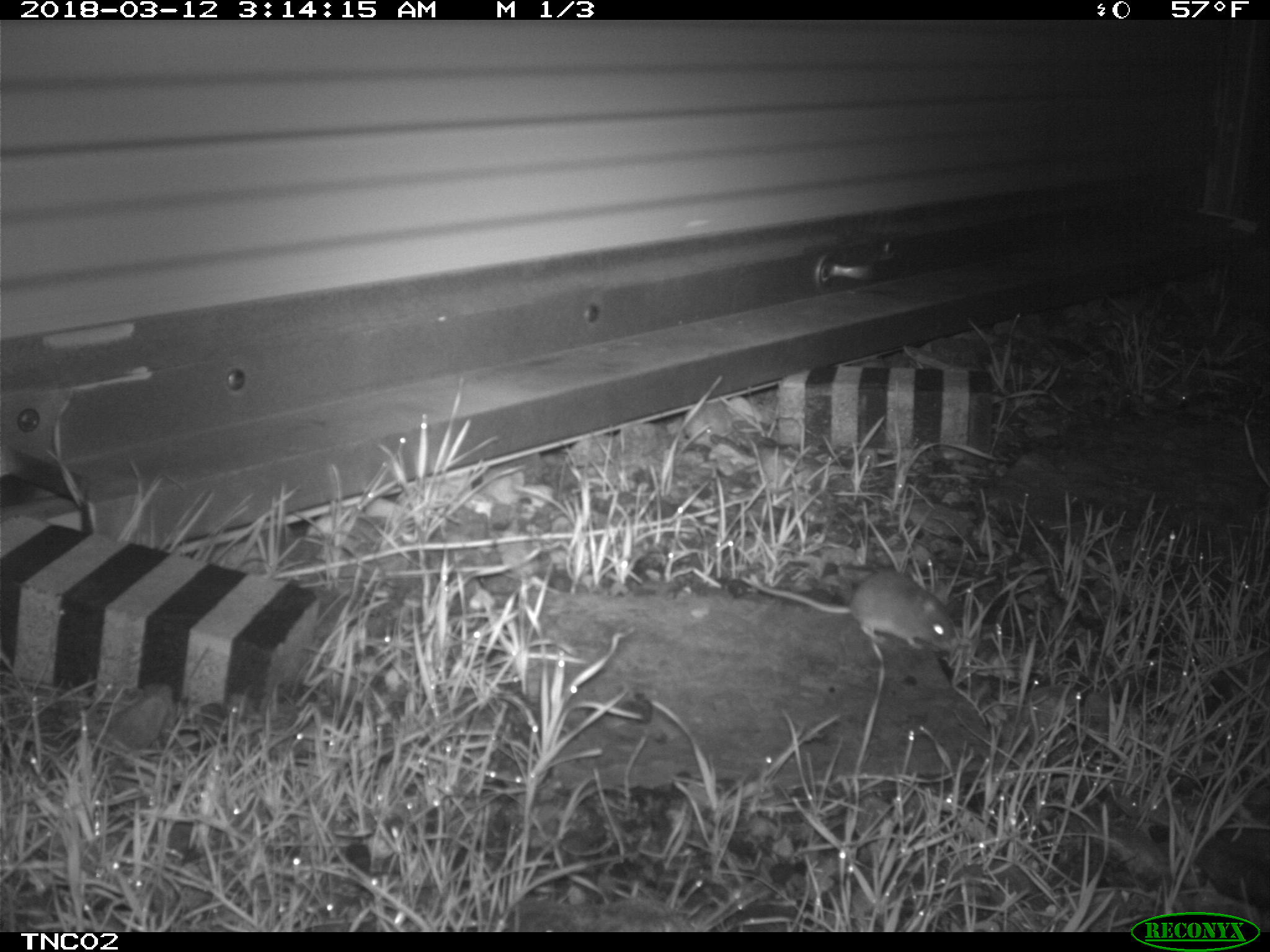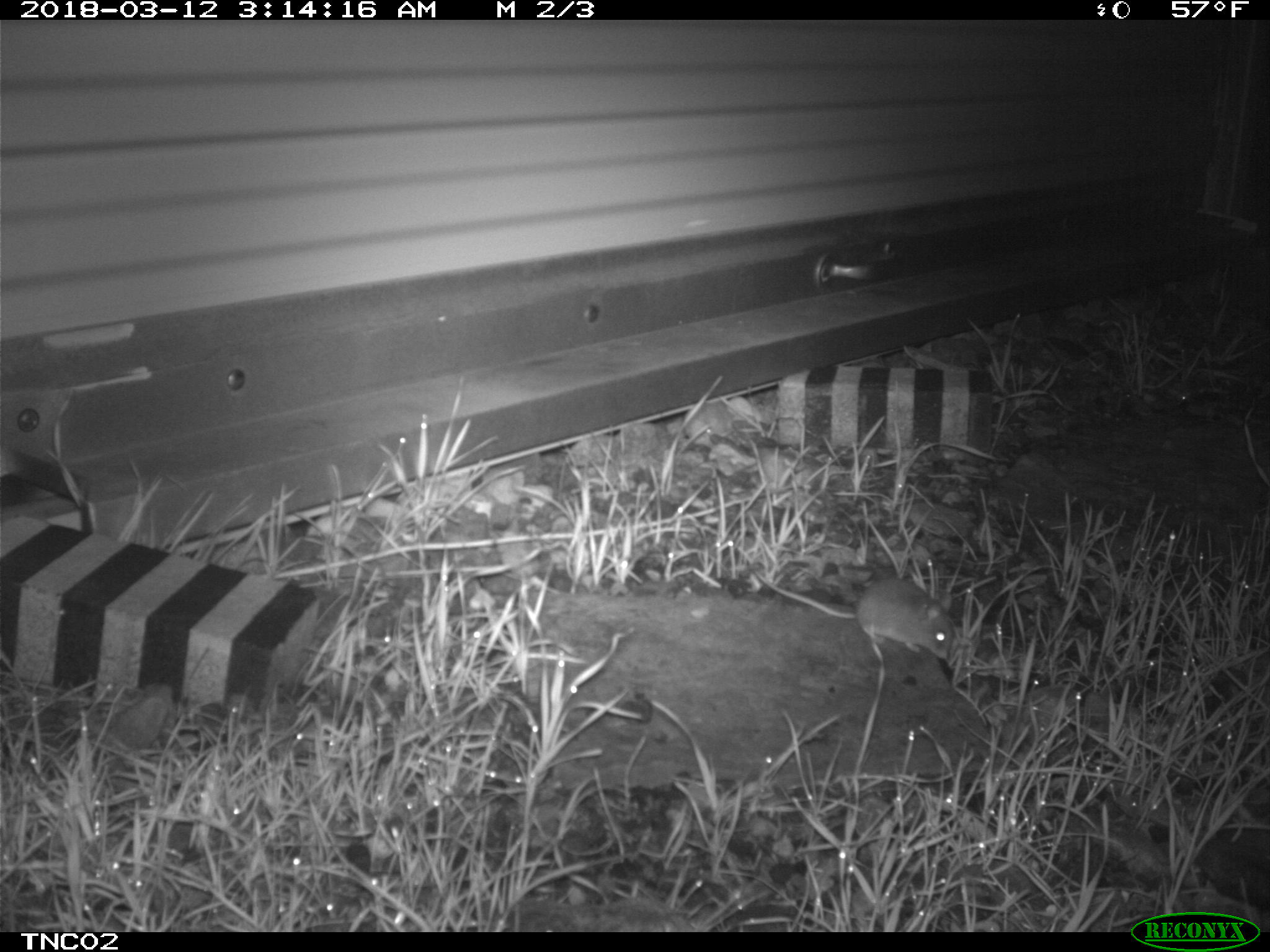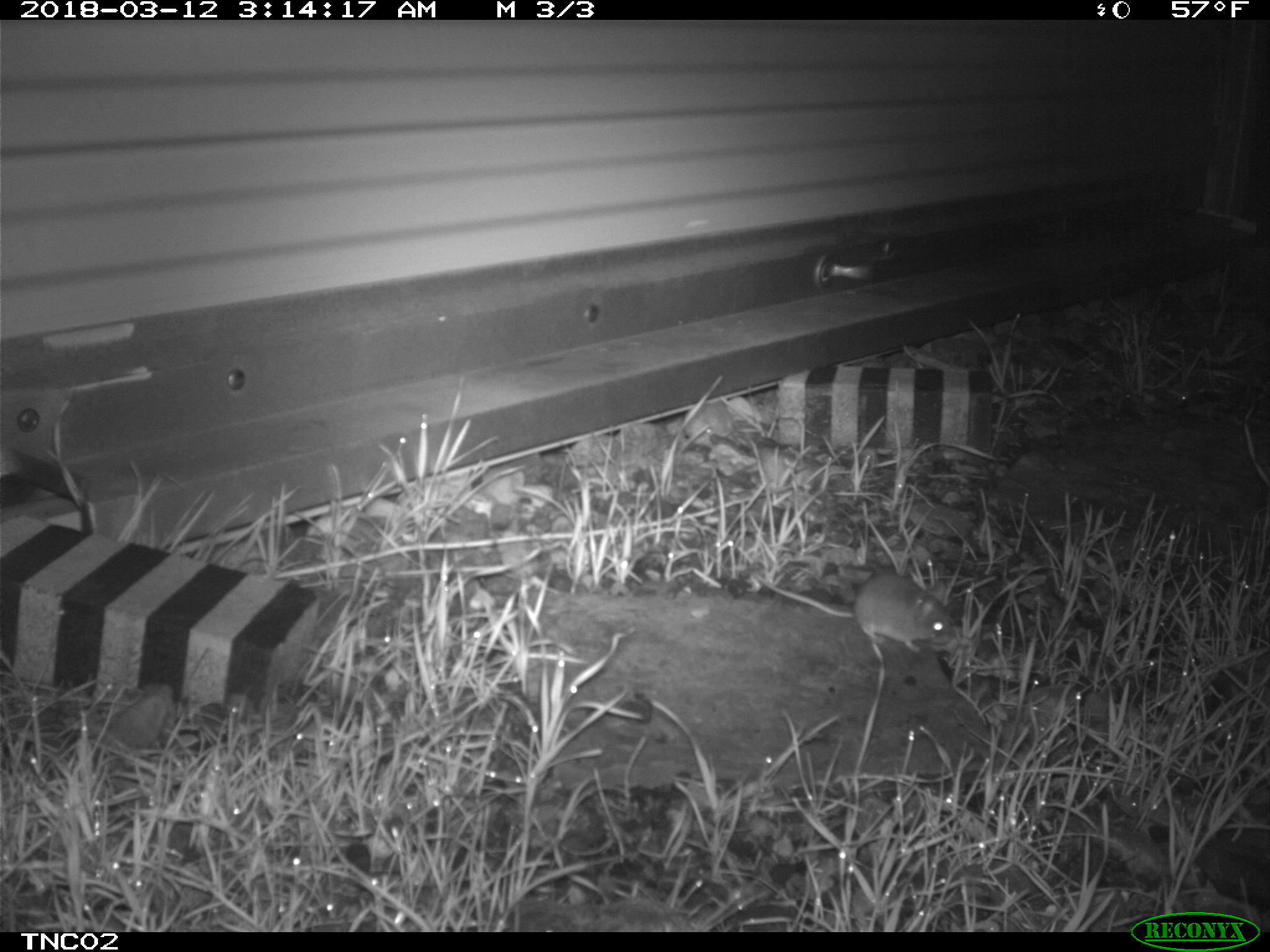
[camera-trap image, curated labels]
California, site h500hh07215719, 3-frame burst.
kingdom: Animalia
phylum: Chordata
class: Mammalia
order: Rodentia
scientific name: Rodentia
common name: rodent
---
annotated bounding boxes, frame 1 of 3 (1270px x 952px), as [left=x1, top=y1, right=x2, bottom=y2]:
rodent: [left=740, top=570, right=956, bottom=650]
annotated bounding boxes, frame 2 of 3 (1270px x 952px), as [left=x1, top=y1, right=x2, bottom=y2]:
rodent: [left=755, top=574, right=954, bottom=660]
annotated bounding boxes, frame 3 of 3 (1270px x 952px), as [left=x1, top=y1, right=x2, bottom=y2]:
rodent: [left=752, top=571, right=950, bottom=651]